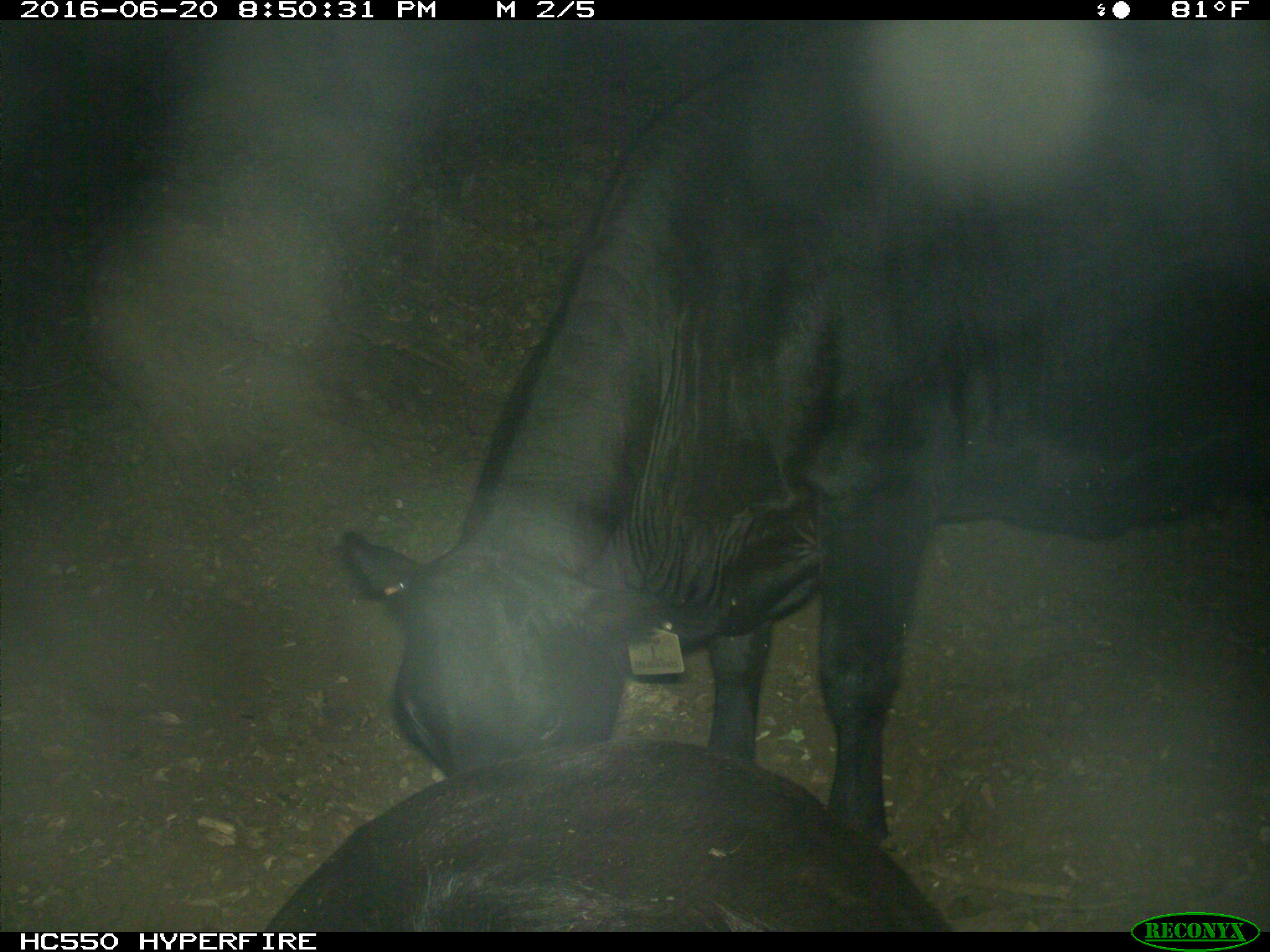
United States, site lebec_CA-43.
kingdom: Animalia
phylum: Chordata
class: Mammalia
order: Artiodactyla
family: Bovidae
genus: Bos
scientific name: Bos taurus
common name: domestic cow